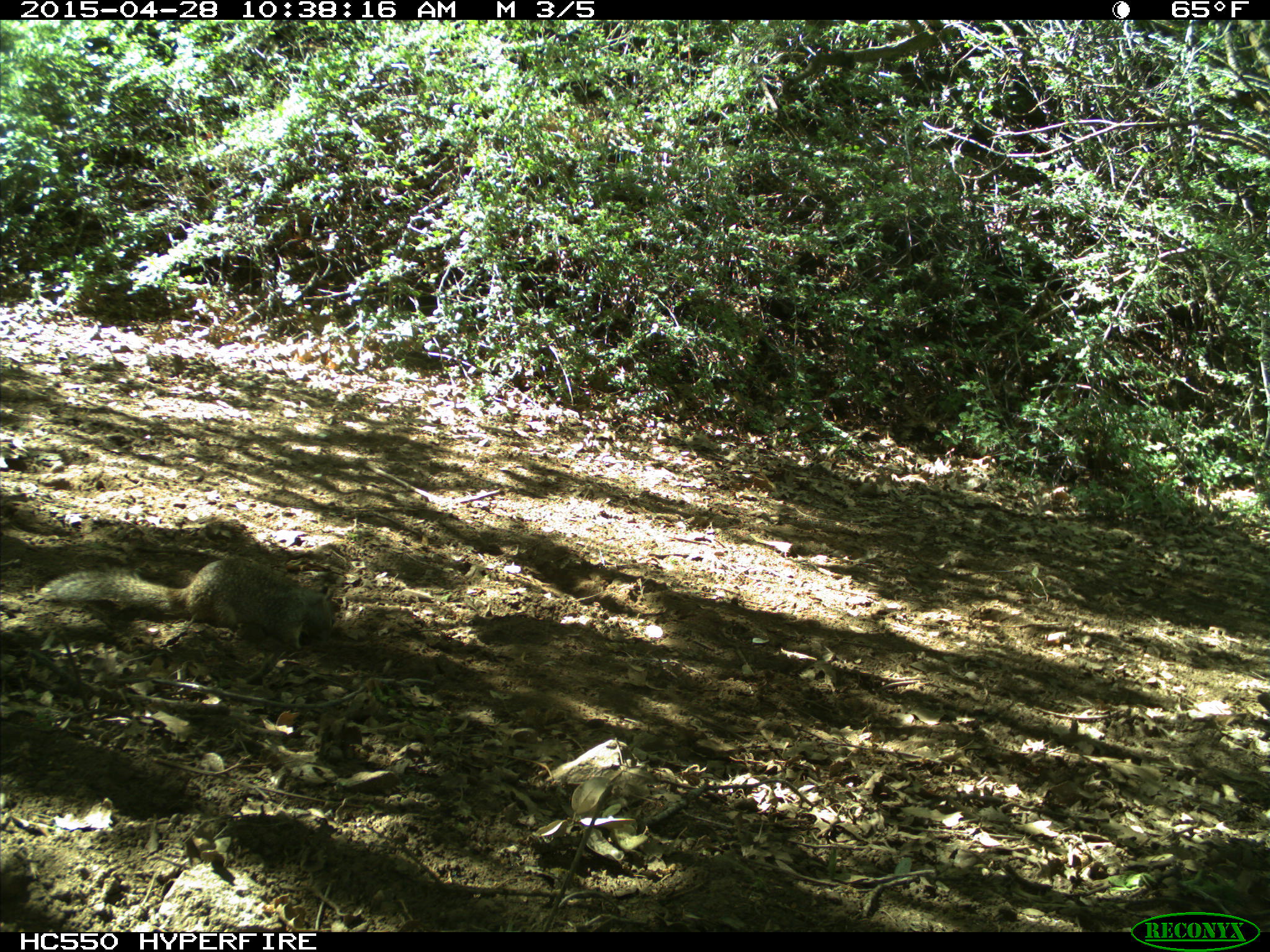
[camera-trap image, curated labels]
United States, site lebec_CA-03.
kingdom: Animalia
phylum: Chordata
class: Mammalia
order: Rodentia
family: Sciuridae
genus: Otospermophilus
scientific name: Otospermophilus beecheyi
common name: california ground squirrel